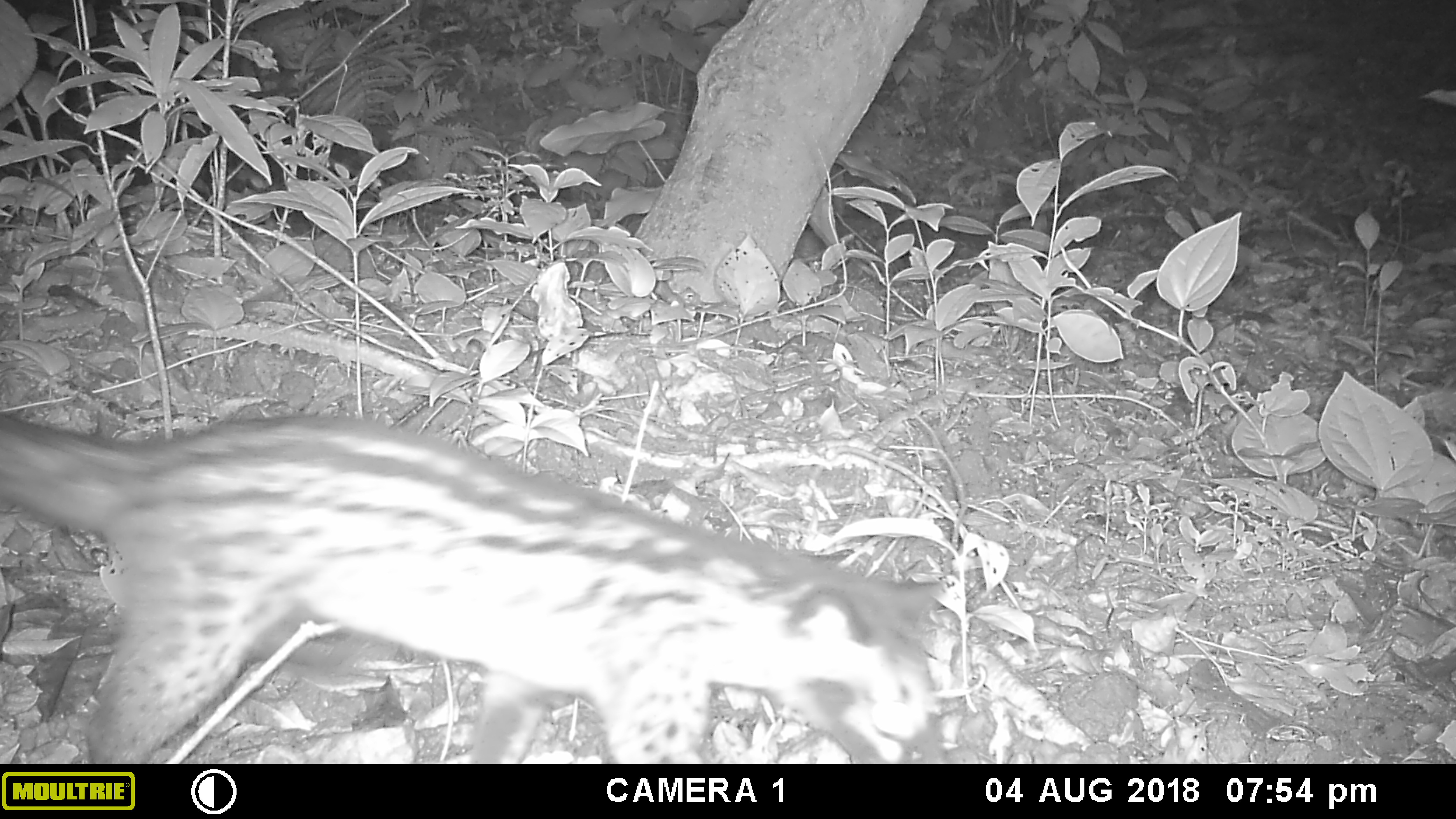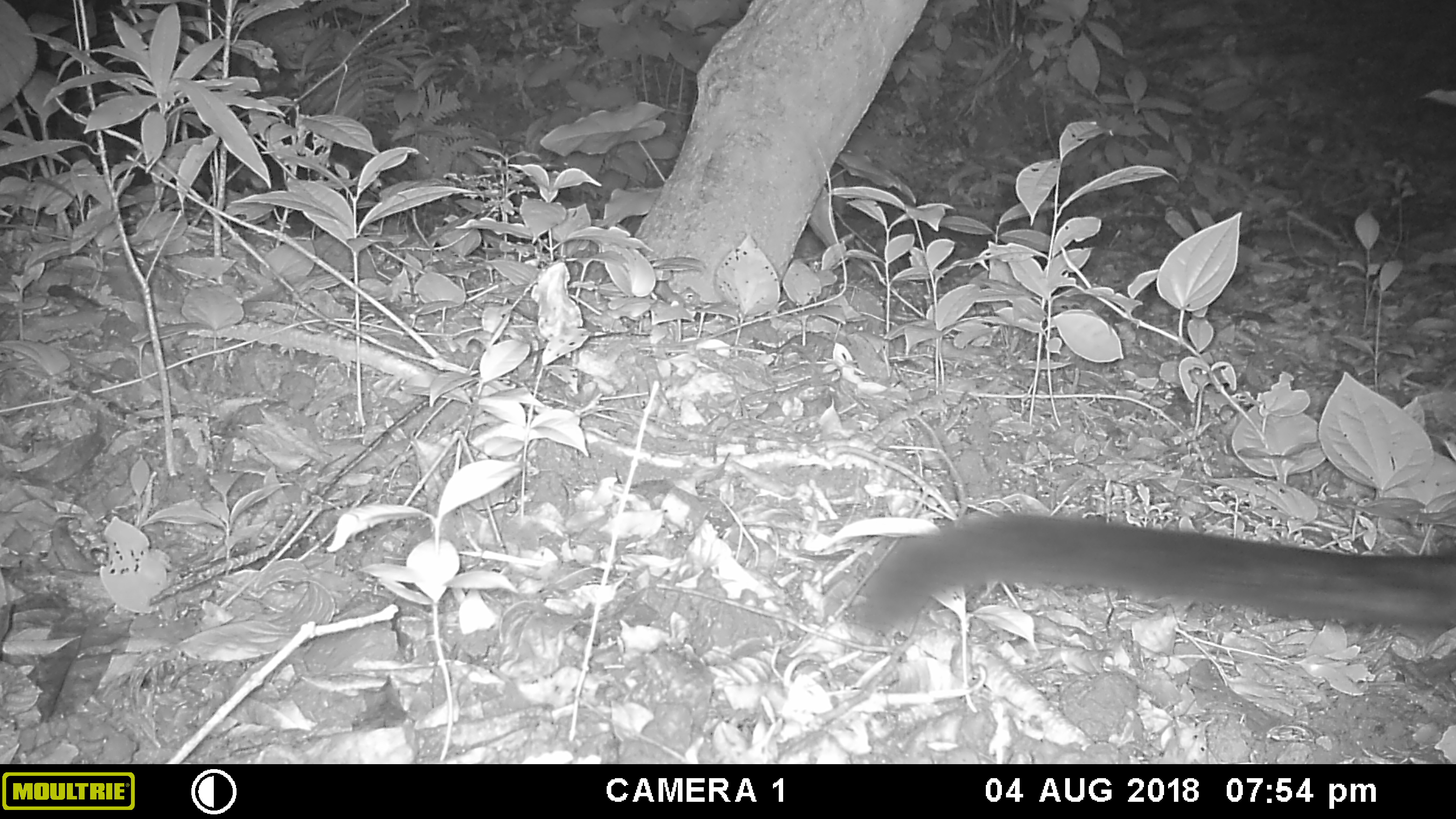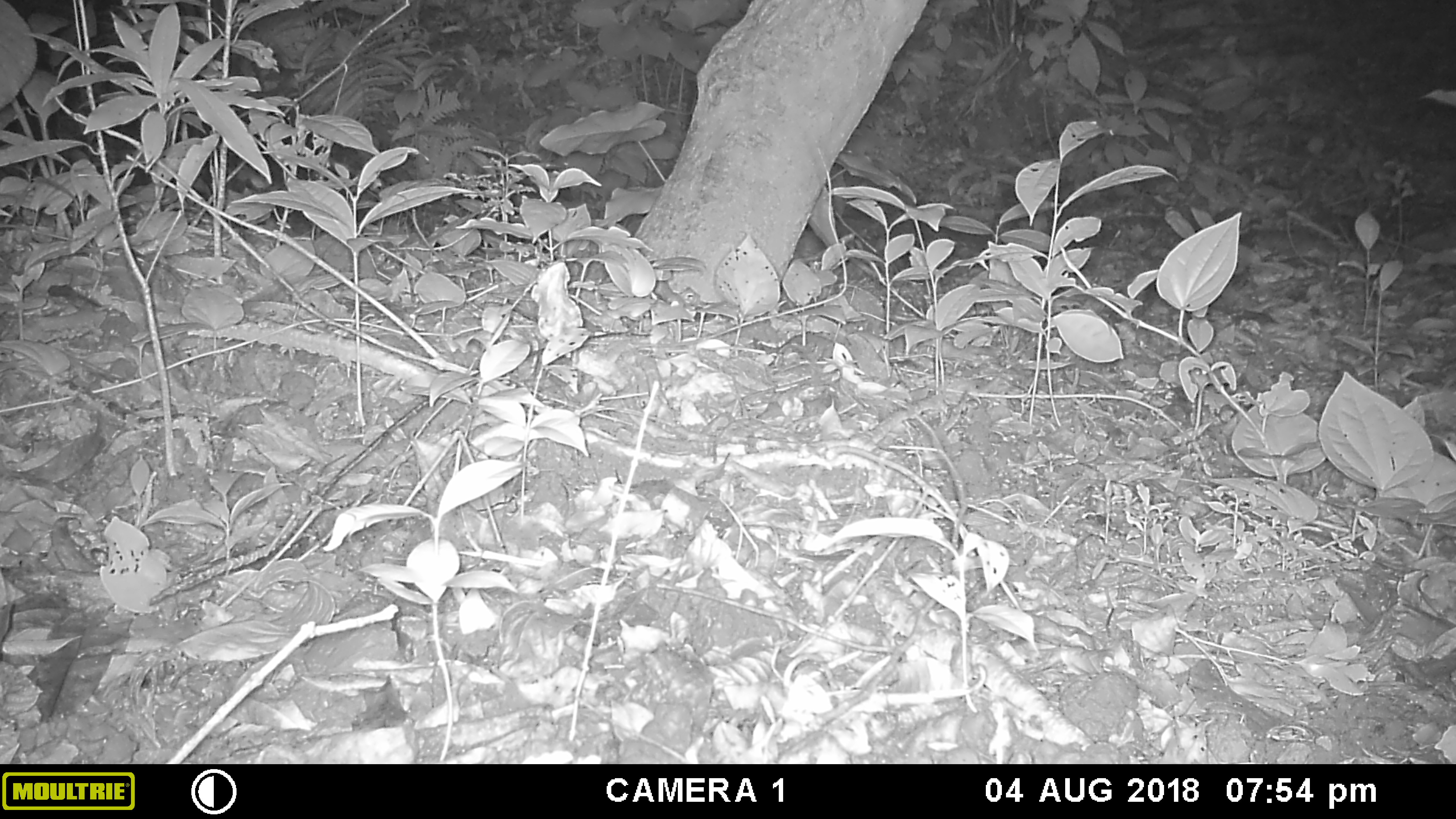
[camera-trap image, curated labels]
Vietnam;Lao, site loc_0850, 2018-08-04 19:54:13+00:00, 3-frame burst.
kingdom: Animalia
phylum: Chordata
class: Mammalia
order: Carnivora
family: Viverridae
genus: Paradoxurus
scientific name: Paradoxurus hermaphroditus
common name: common palm civet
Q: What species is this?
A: Common palm civet (Paradoxurus hermaphroditus).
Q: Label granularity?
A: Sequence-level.